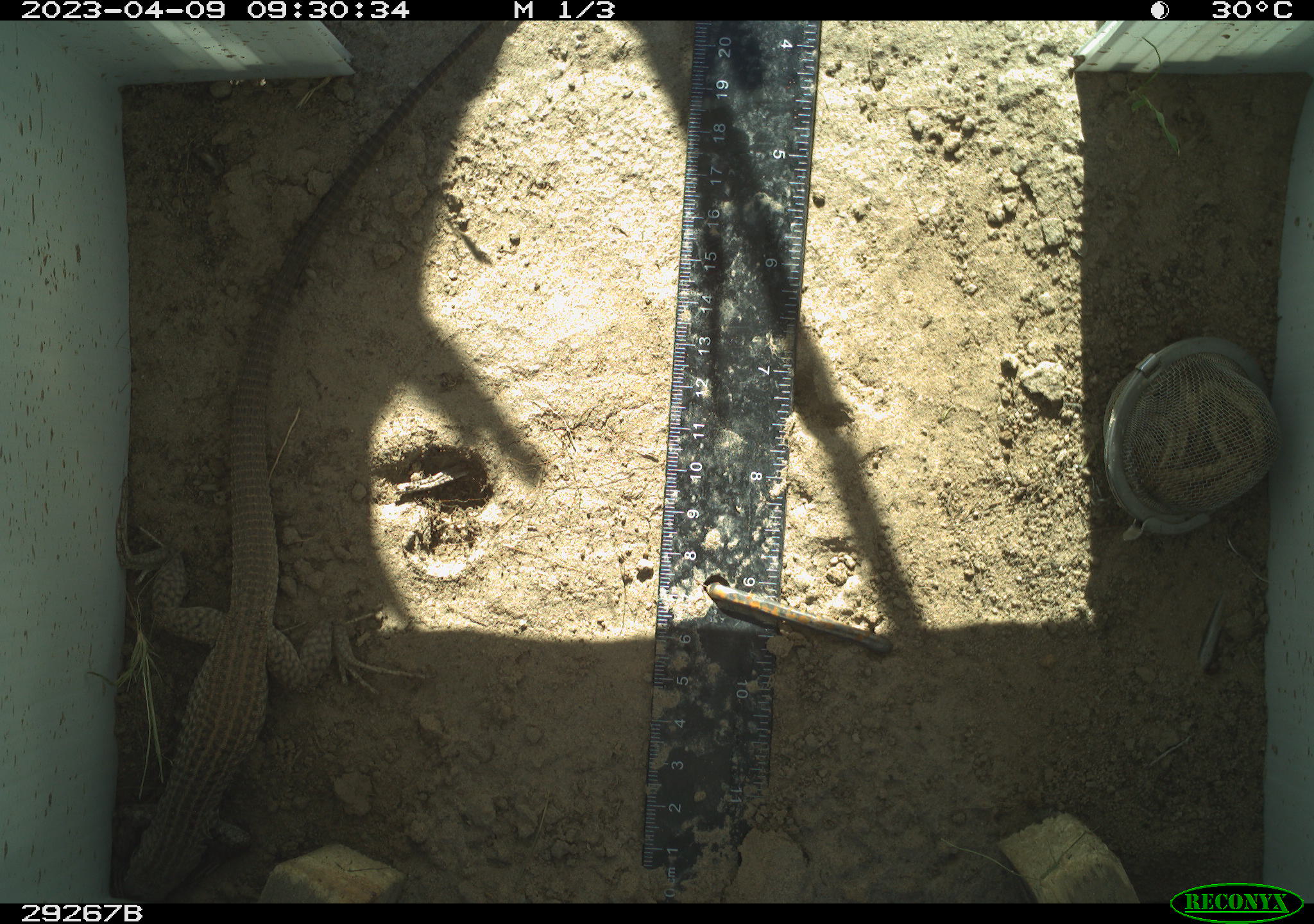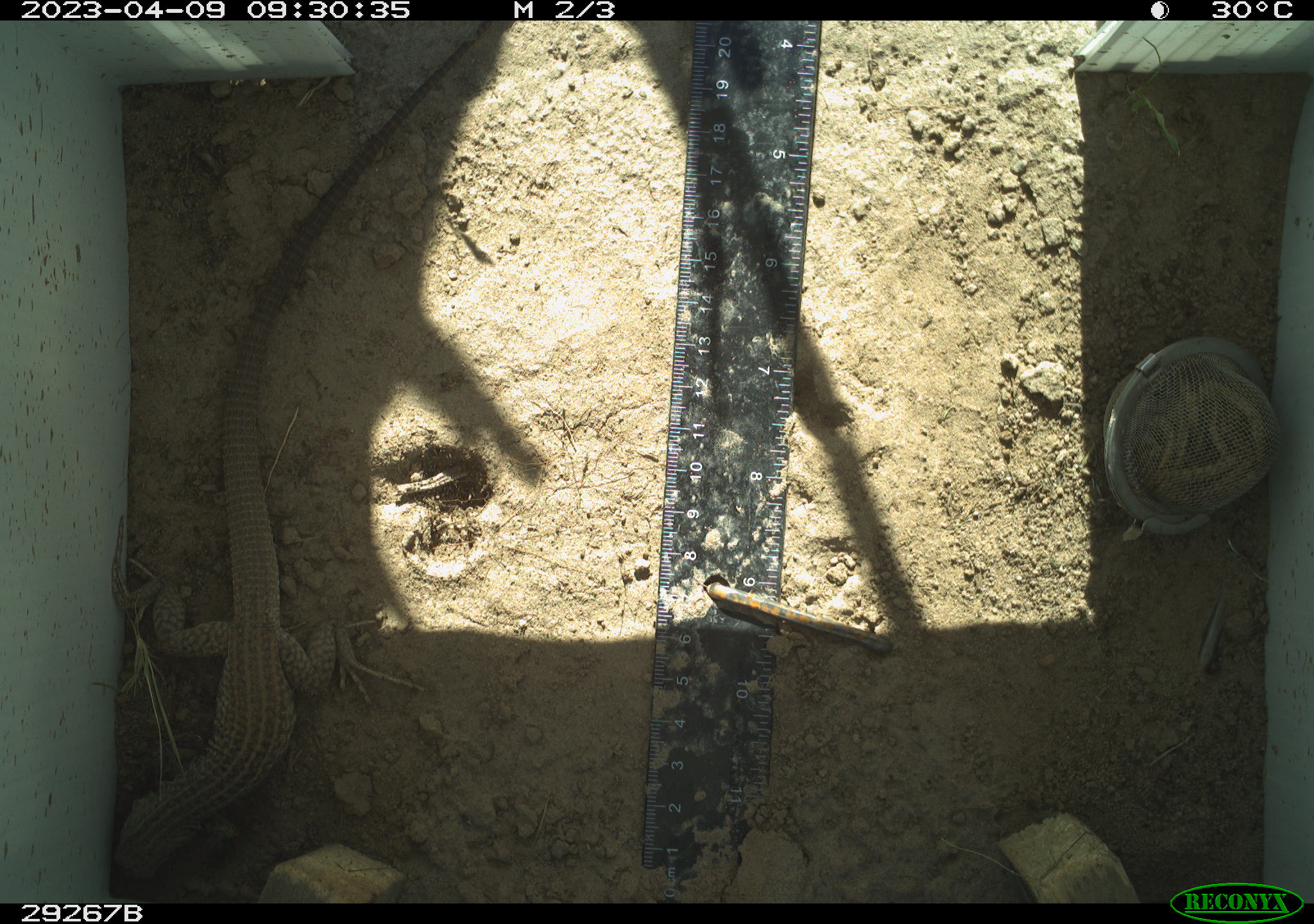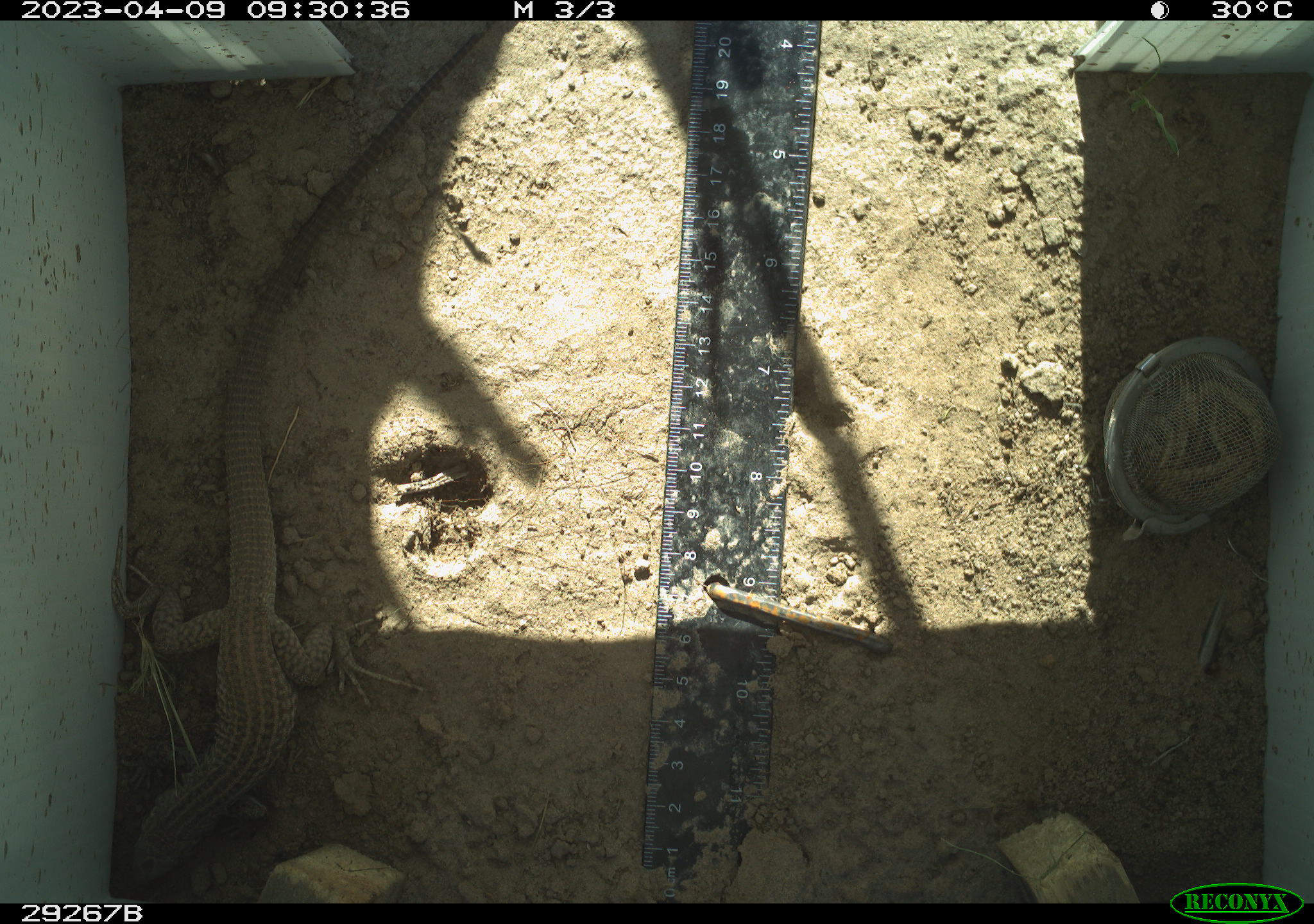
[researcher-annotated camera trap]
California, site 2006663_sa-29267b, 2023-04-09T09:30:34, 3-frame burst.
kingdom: Animalia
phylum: Chordata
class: Reptilia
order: Squamata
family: Teiidae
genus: Aspidoscelis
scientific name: Aspidoscelis tigris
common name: western whiptail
Western whiptail (Aspidoscelis tigris).